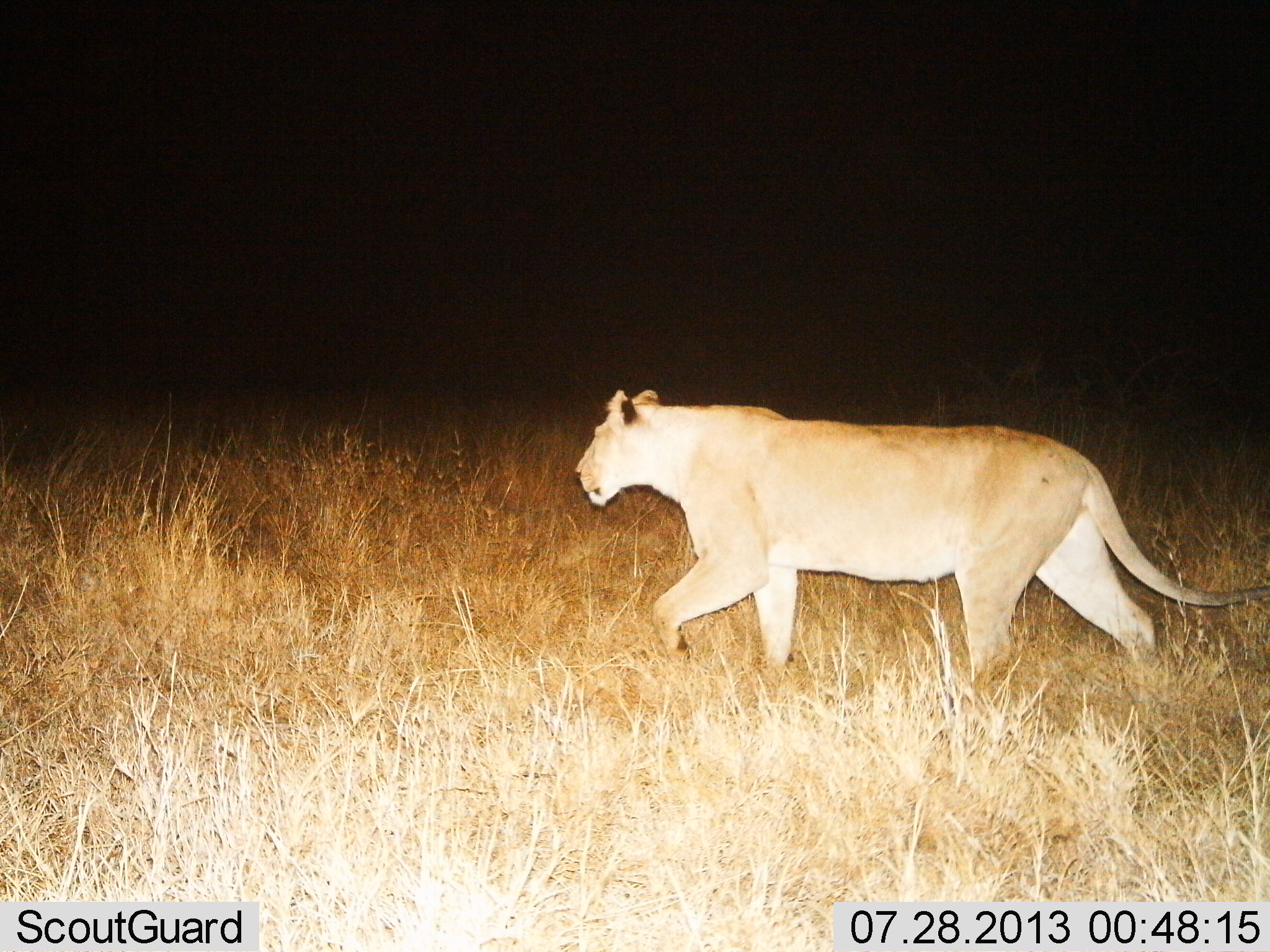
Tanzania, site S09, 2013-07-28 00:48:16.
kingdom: Animalia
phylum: Chordata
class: Mammalia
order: Carnivora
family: Felidae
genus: Panthera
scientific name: Panthera leo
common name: lion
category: lionfemale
Lionfemale (lion) (Panthera leo), count 1. Behavior (volunteer vote fractions): standing 5%, resting 0%, moving 95%, interacting 0%. Young present (vote fraction): 0%. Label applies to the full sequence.